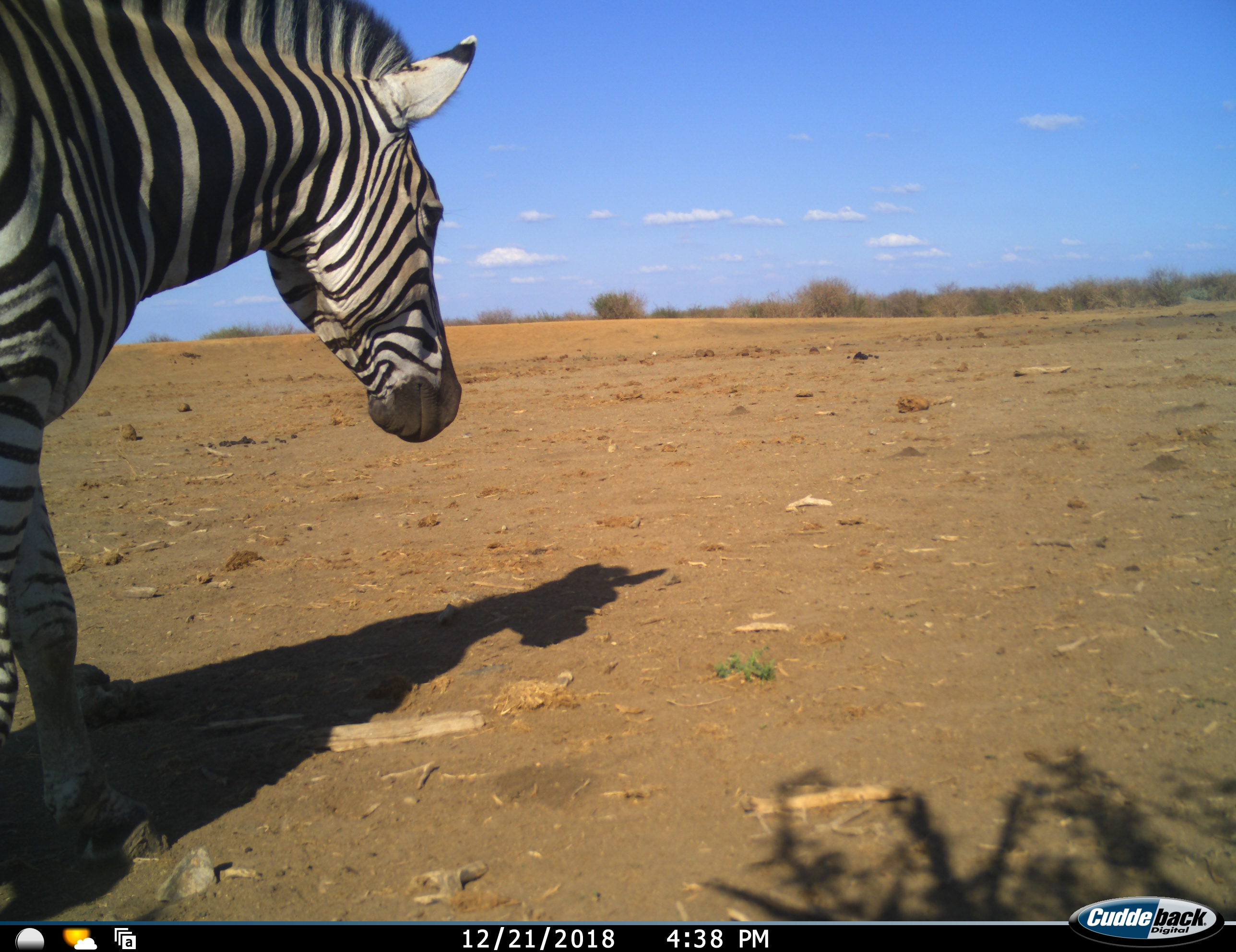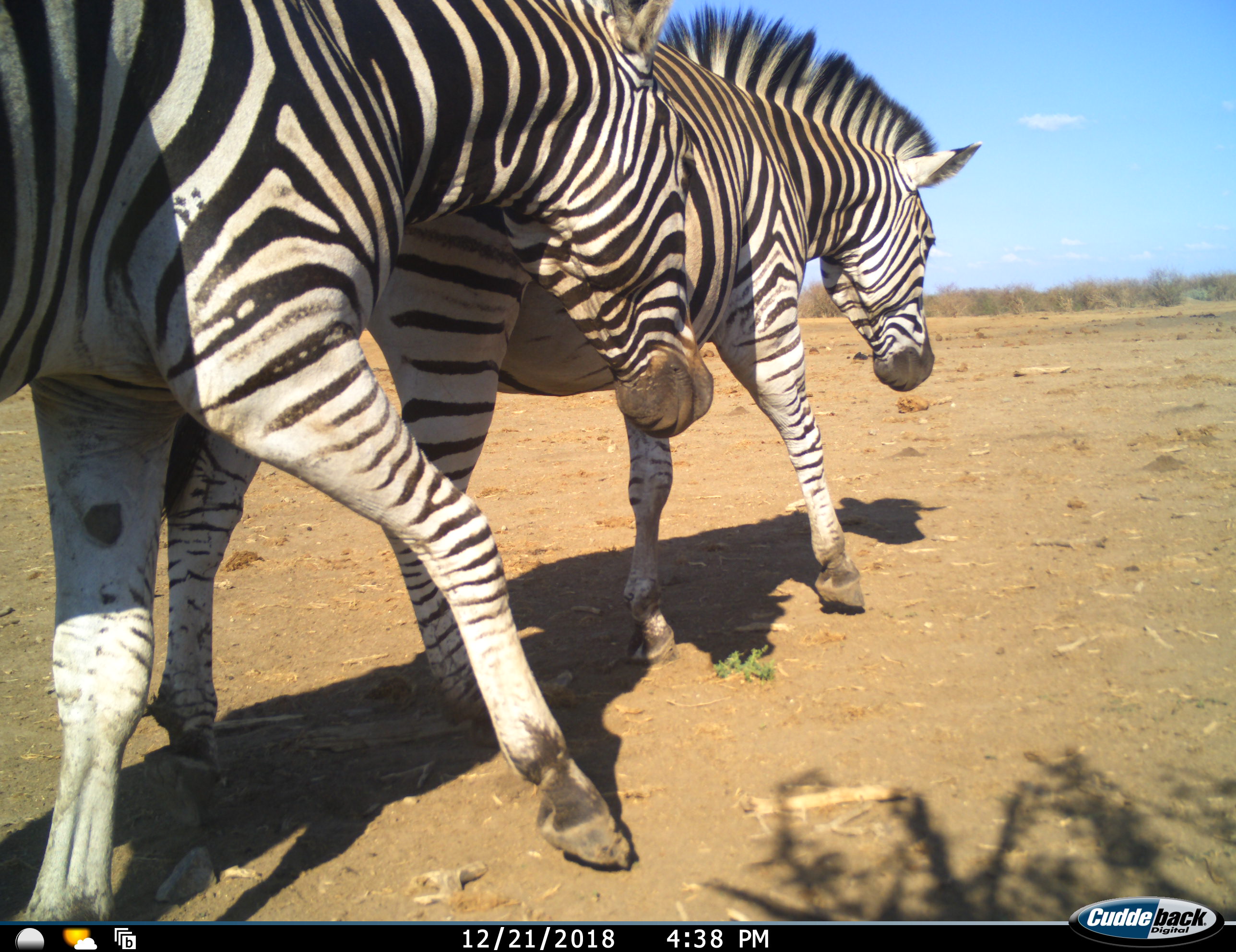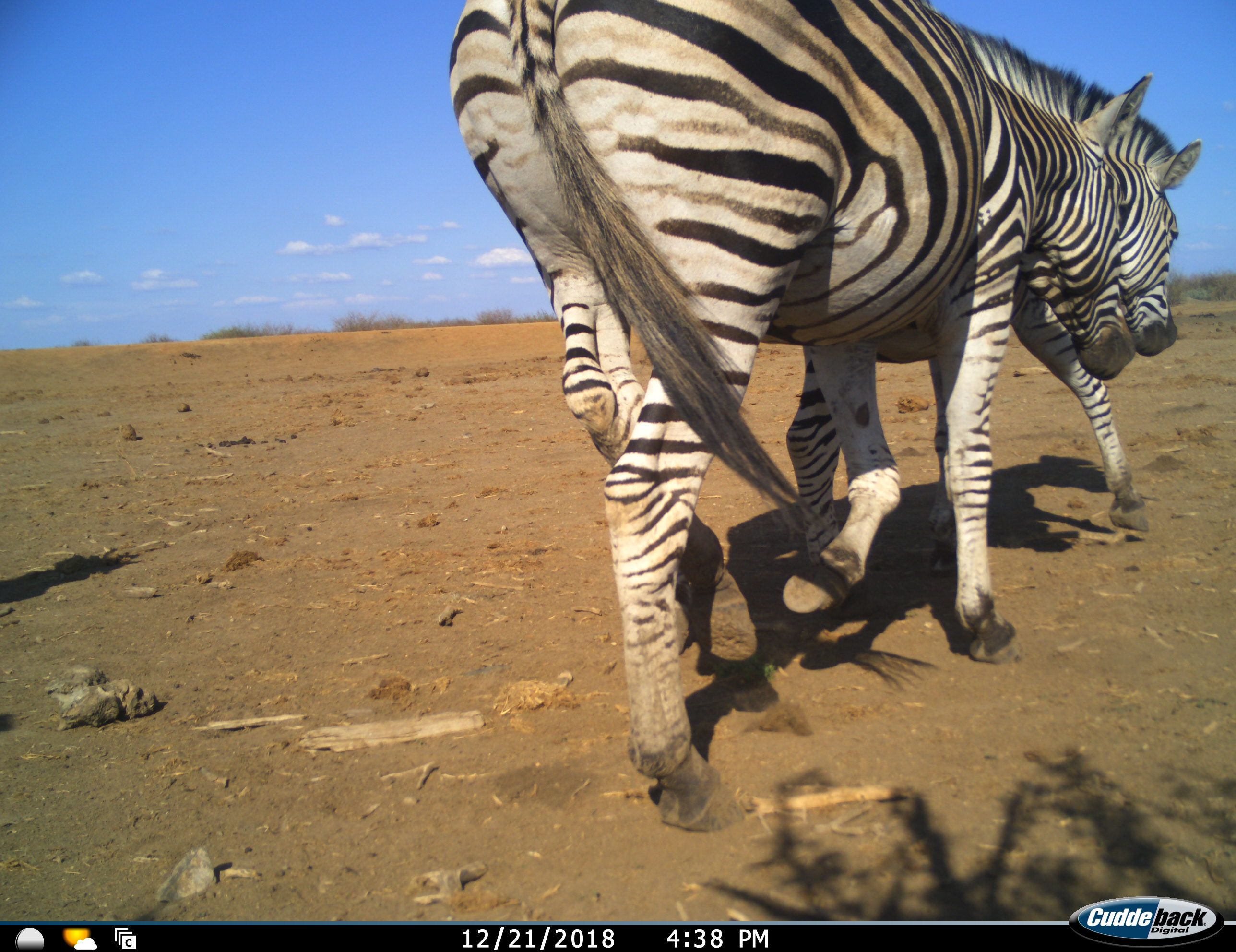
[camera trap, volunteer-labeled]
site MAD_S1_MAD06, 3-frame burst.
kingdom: Animalia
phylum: Chordata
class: Mammalia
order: Perissodactyla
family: Equidae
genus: Equus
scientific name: Equus quagga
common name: plains zebra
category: zebraplains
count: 2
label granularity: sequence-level